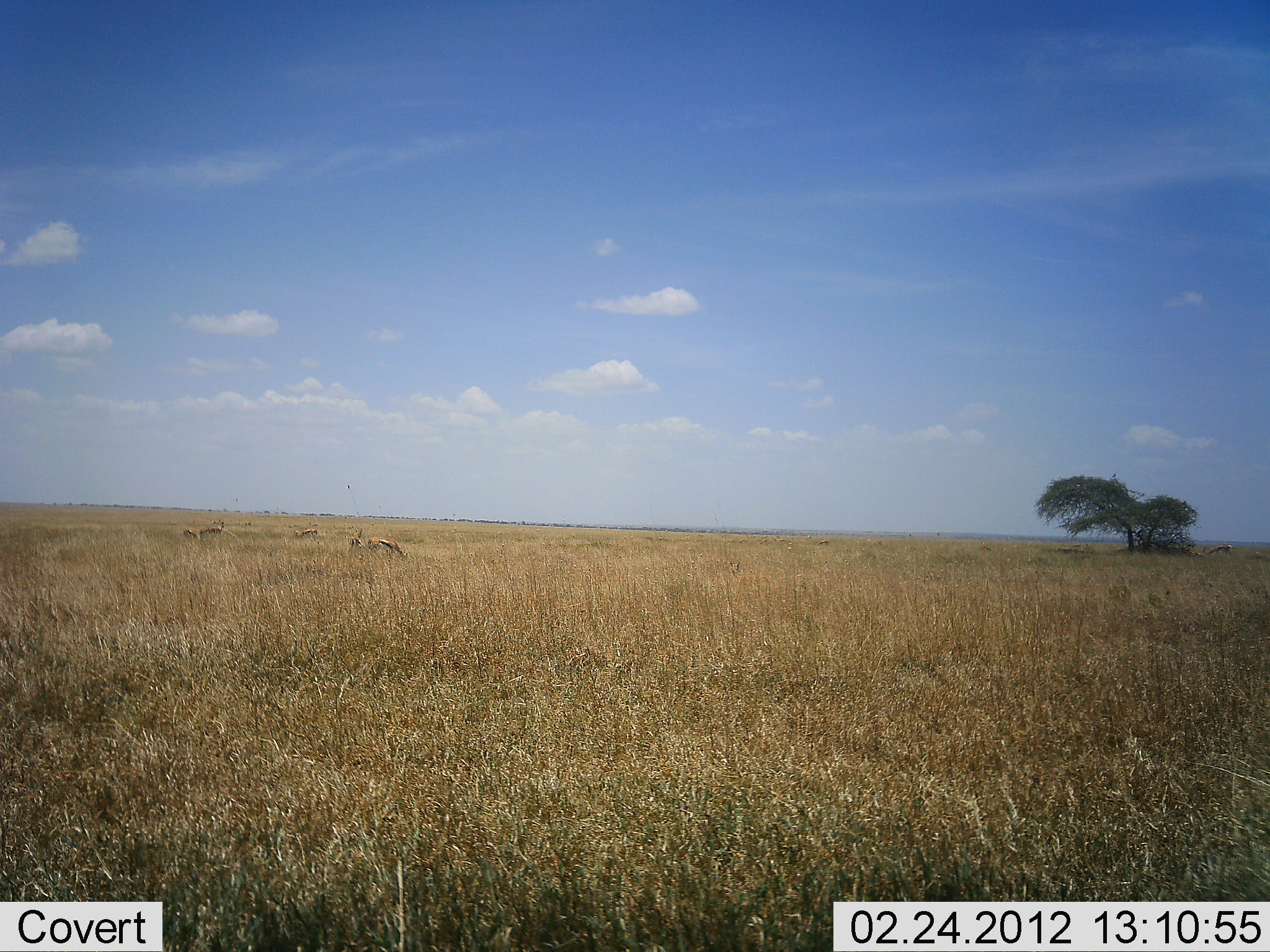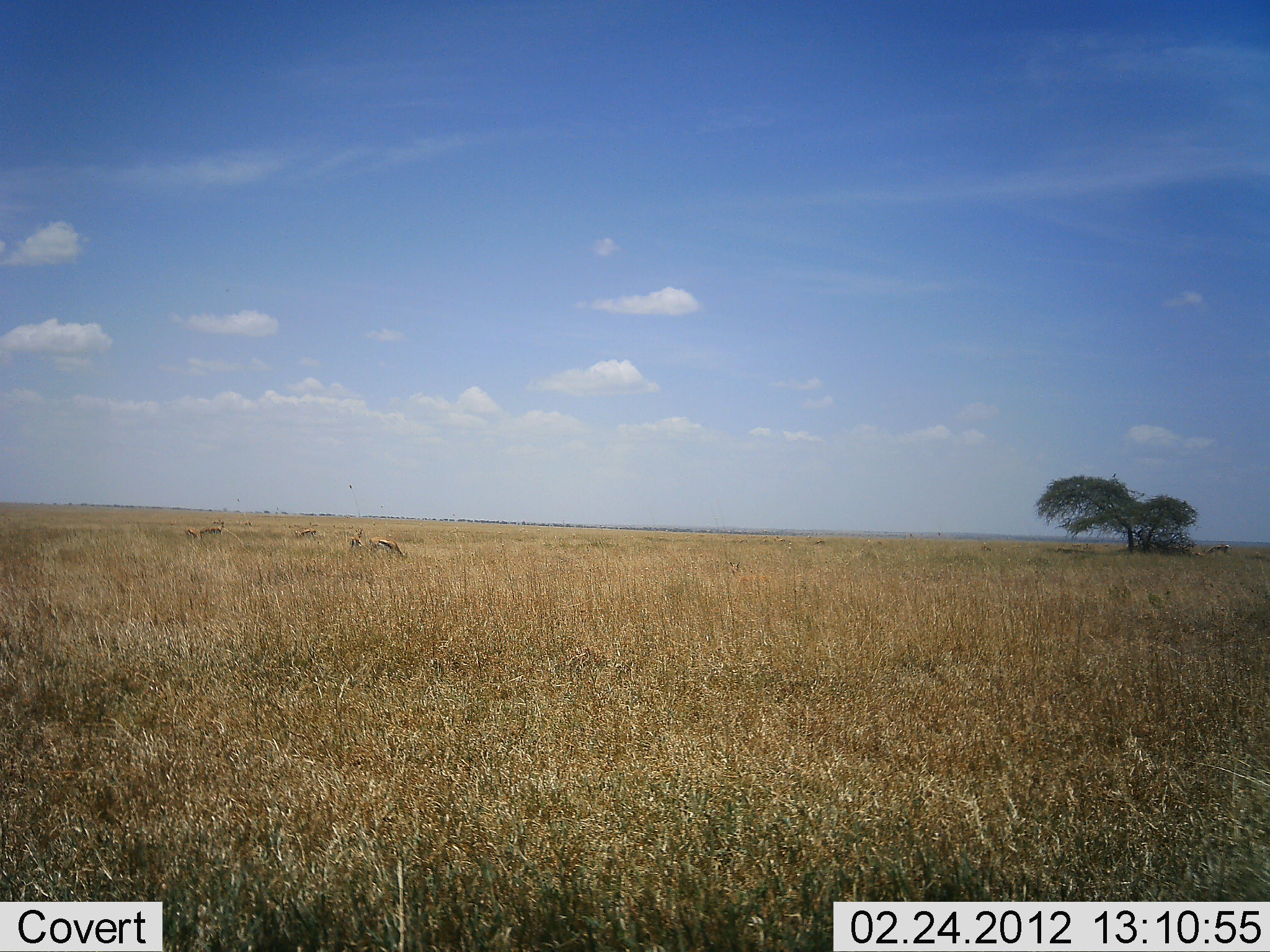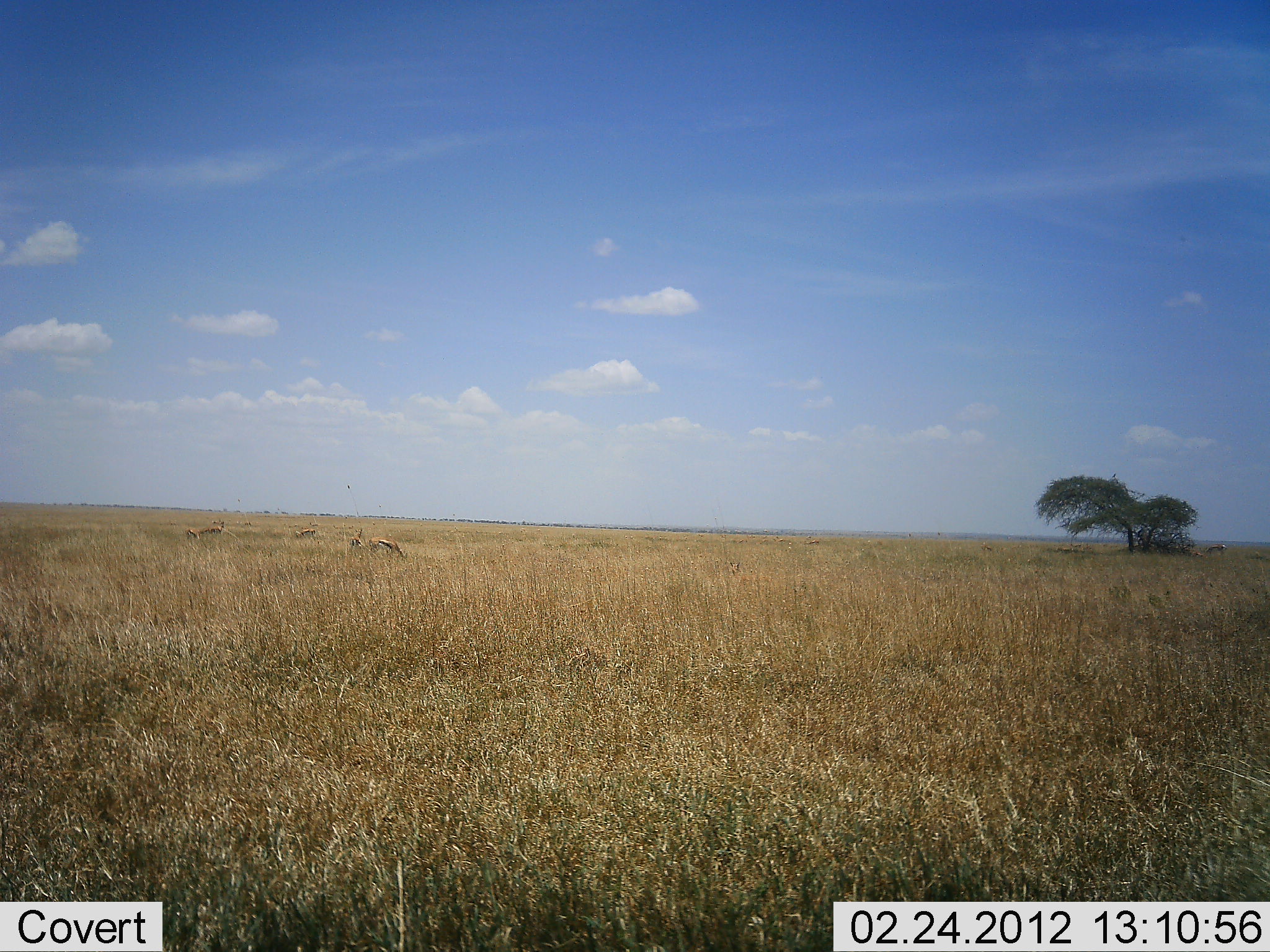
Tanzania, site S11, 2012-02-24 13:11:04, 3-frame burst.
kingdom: Animalia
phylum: Chordata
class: Mammalia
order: Artiodactyla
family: Bovidae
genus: Eudorcas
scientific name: Eudorcas thomsonii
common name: thomson's gazelle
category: gazellethomsons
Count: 6.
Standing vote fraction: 50%.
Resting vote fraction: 0%.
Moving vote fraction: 17%.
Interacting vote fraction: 0%.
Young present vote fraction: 0%.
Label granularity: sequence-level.